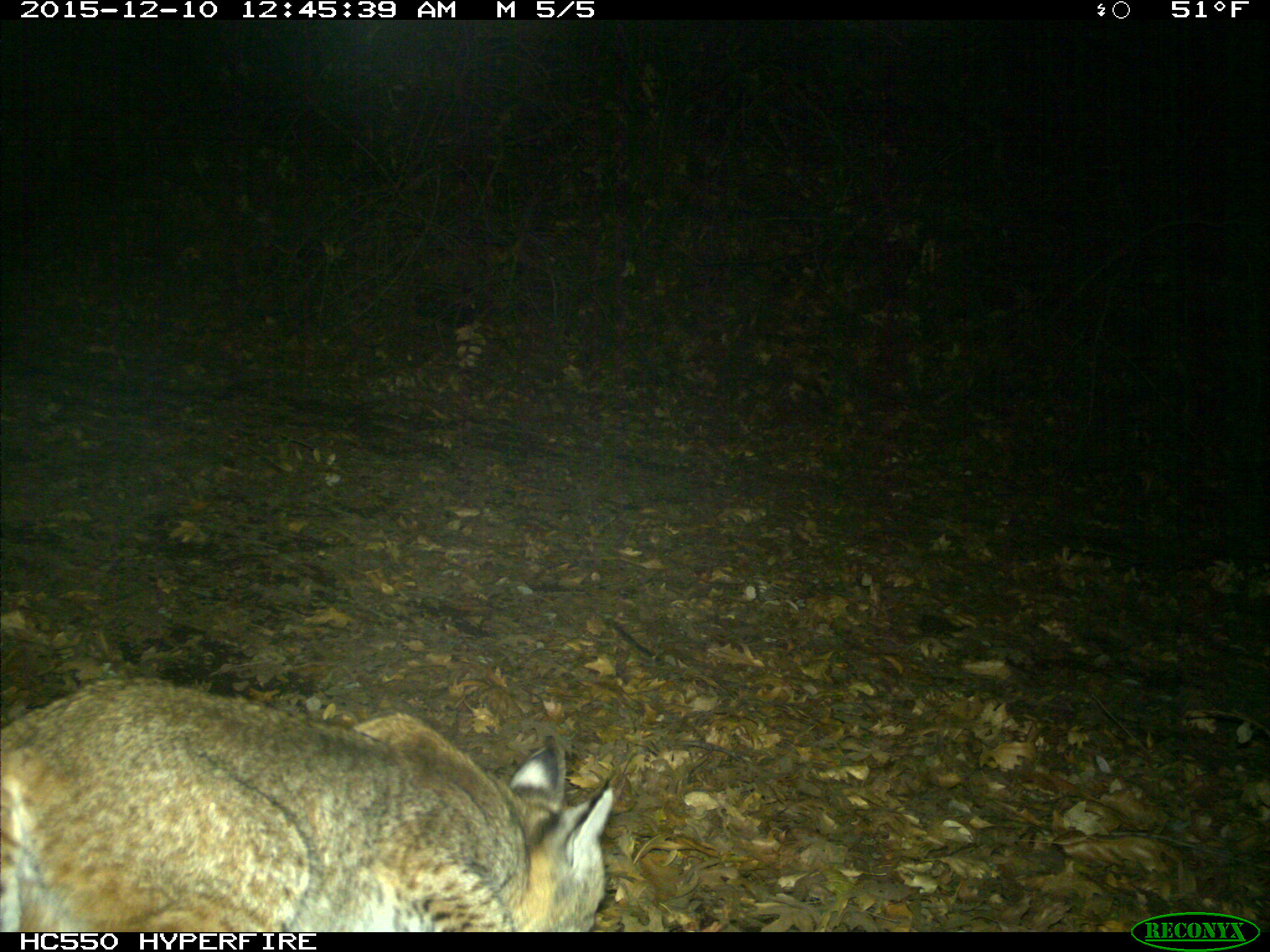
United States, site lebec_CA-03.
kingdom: Animalia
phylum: Chordata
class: Mammalia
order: Carnivora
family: Felidae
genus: Lynx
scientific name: Lynx rufus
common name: bobcat